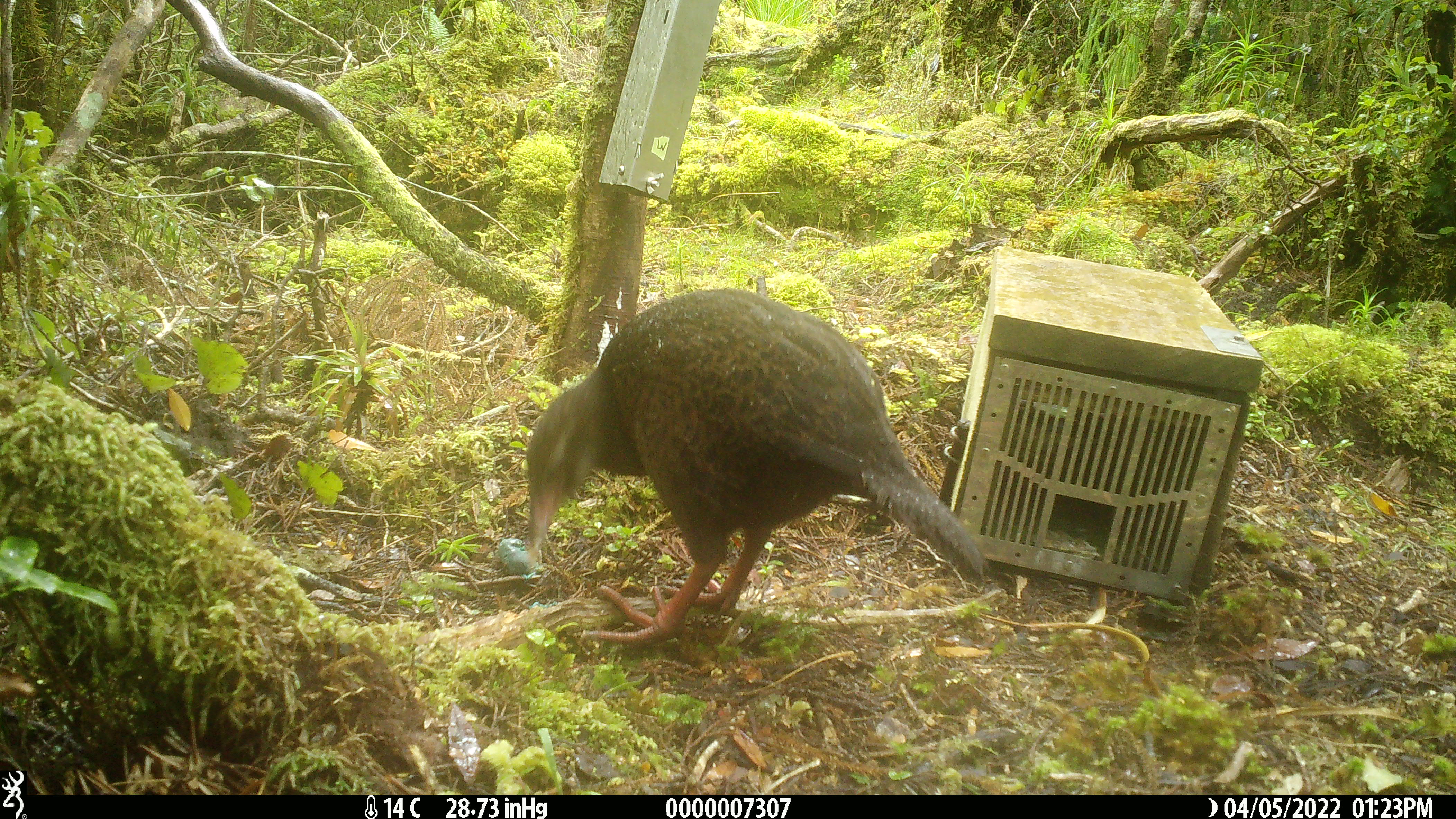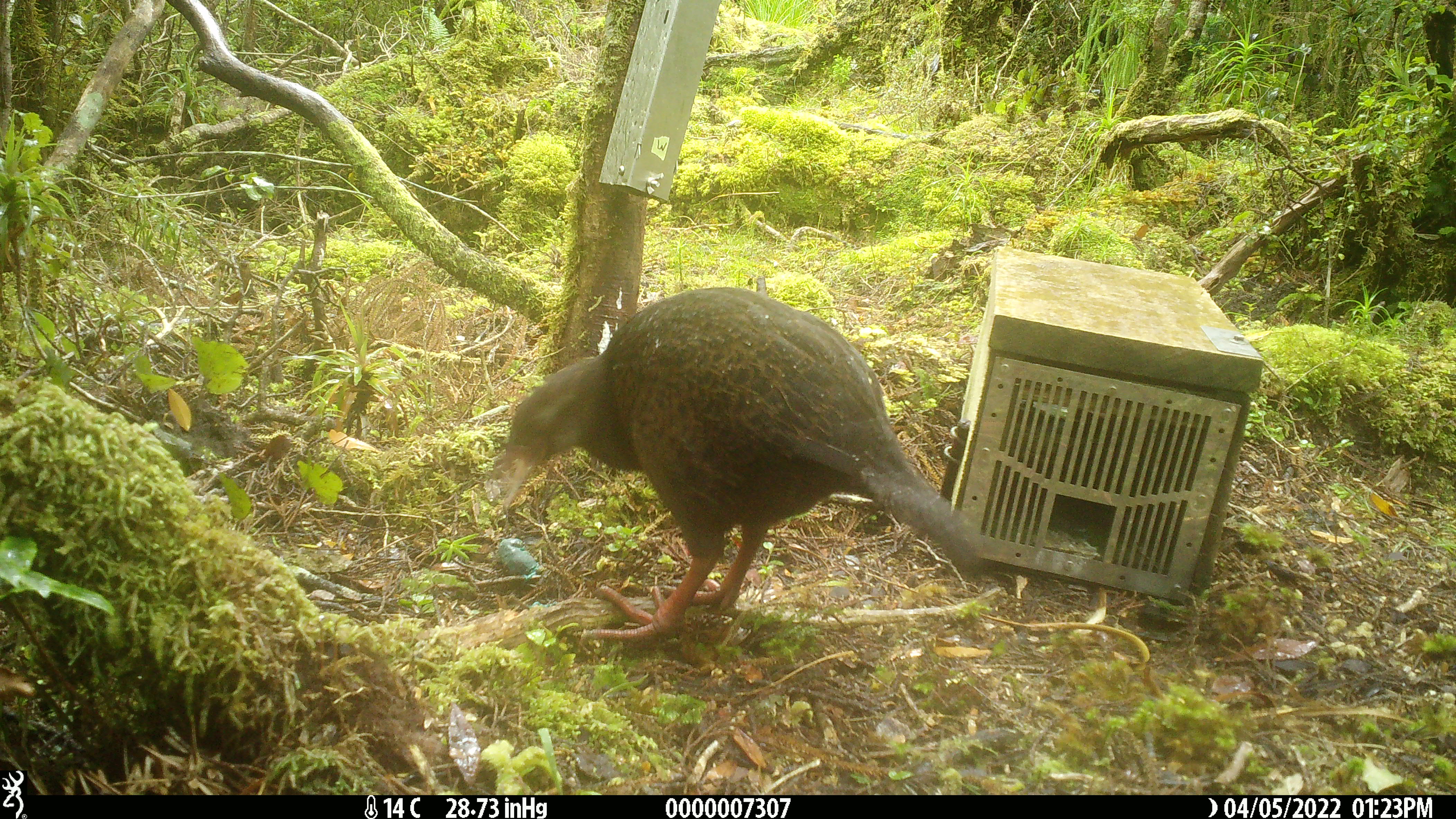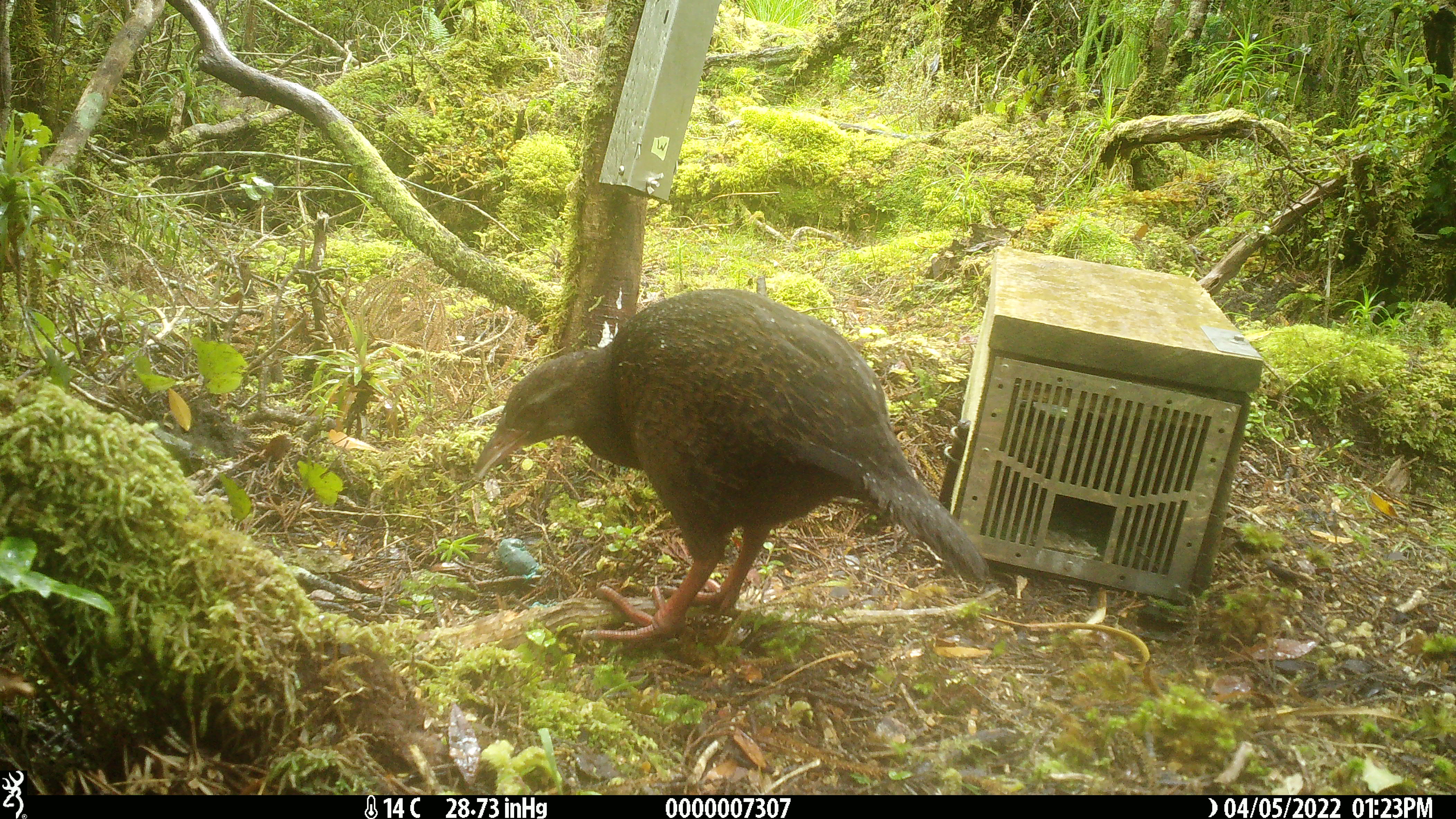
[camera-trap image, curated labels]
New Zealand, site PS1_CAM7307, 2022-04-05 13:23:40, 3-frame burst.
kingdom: Animalia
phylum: Chordata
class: Aves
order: Gruiformes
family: Rallidae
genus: Gallirallus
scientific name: Gallirallus australis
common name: weka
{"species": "weka (Gallirallus australis)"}